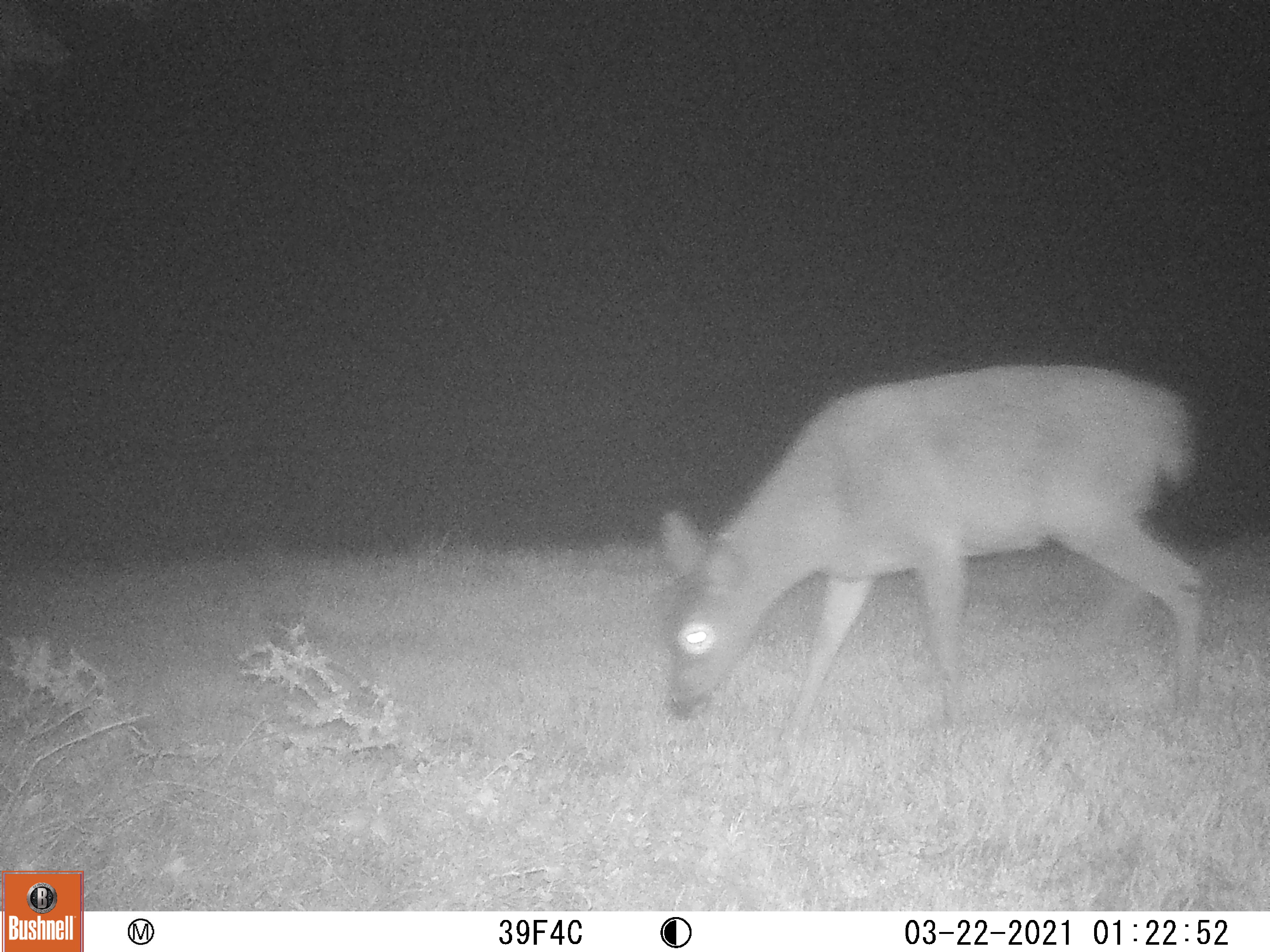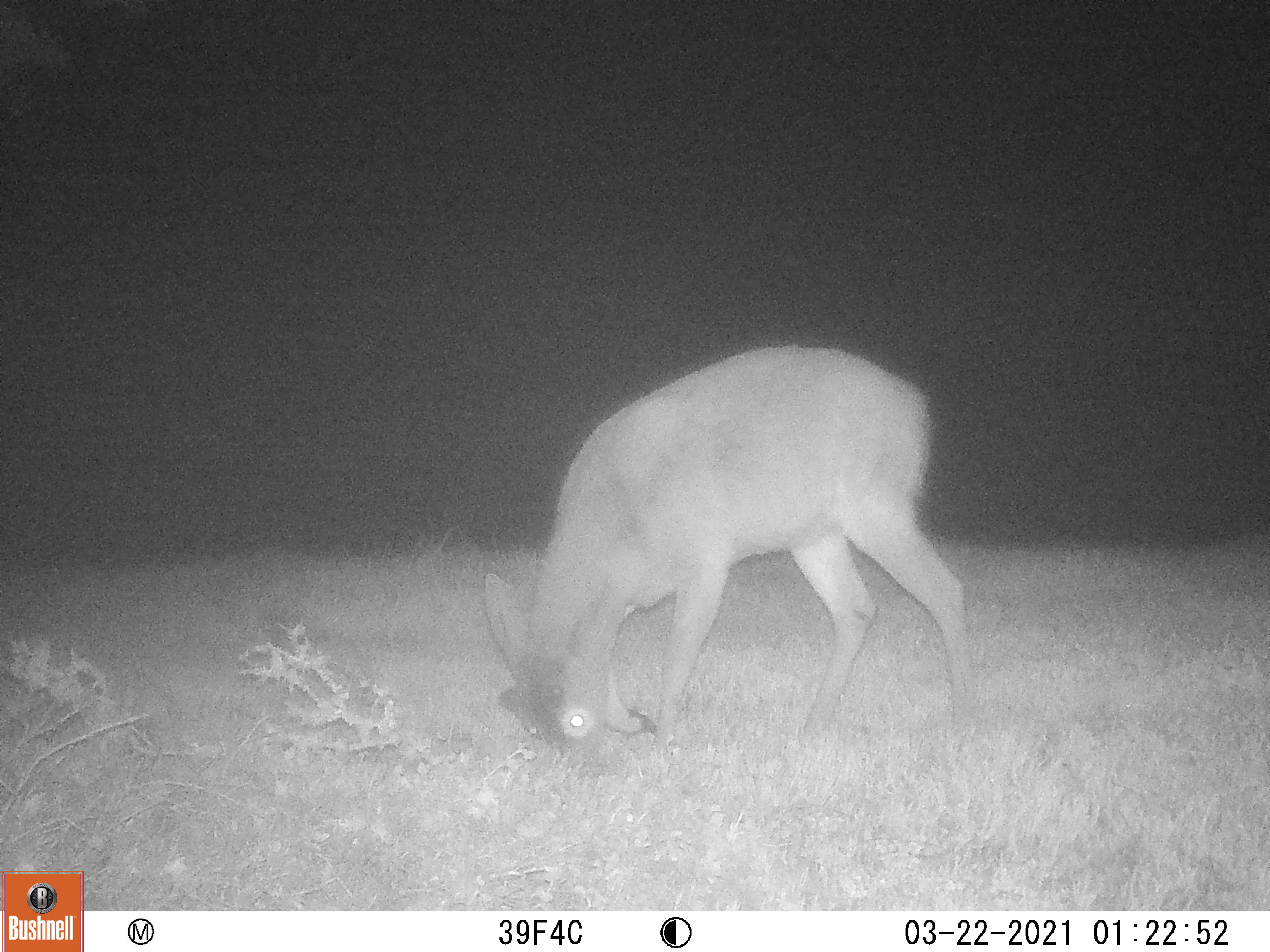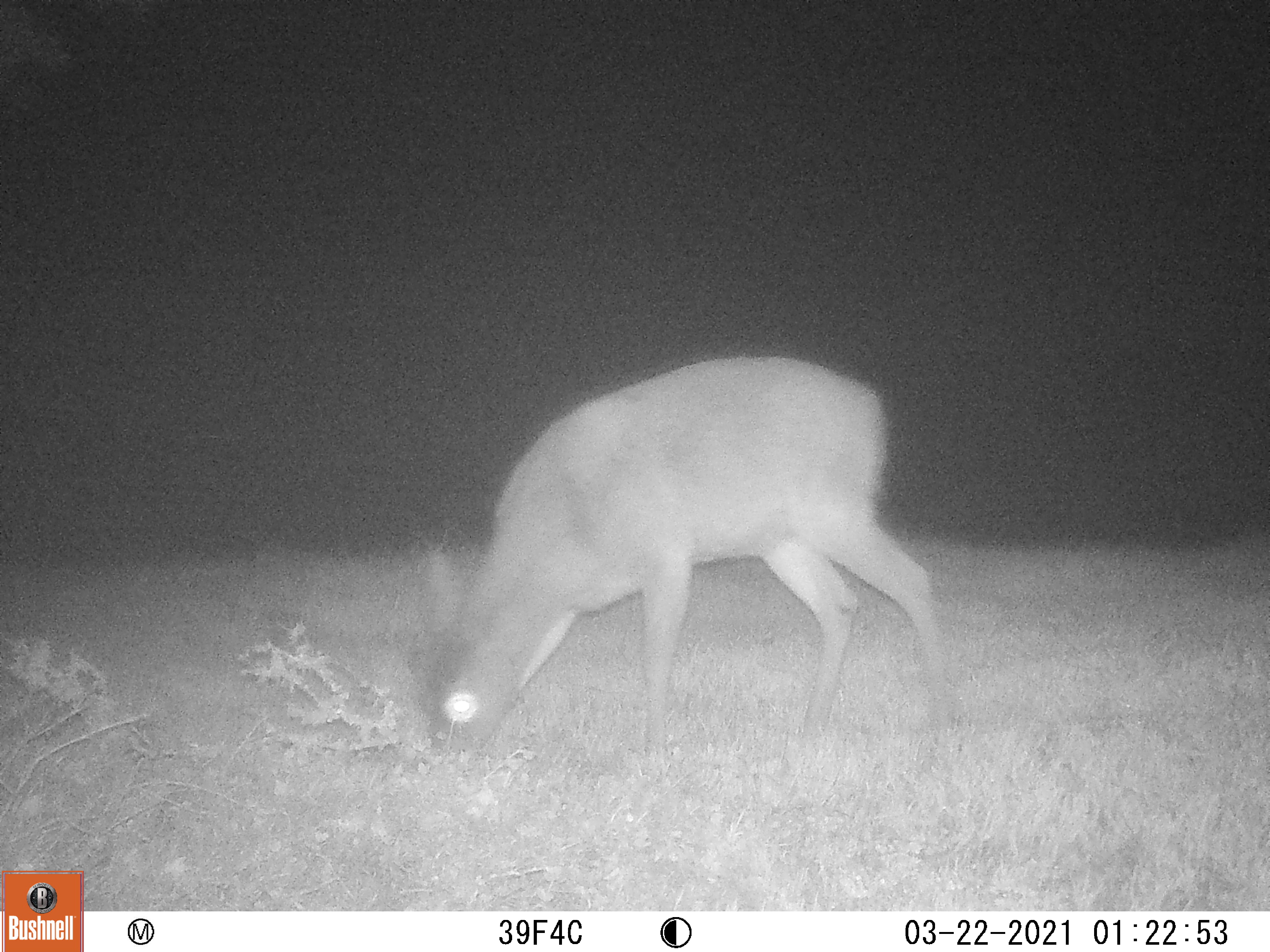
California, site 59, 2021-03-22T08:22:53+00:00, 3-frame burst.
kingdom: Animalia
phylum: Chordata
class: Mammalia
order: Artiodactyla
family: Cervidae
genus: Odocoileus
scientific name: Odocoileus hemionus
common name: mule deer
Mule deer (Odocoileus hemionus).